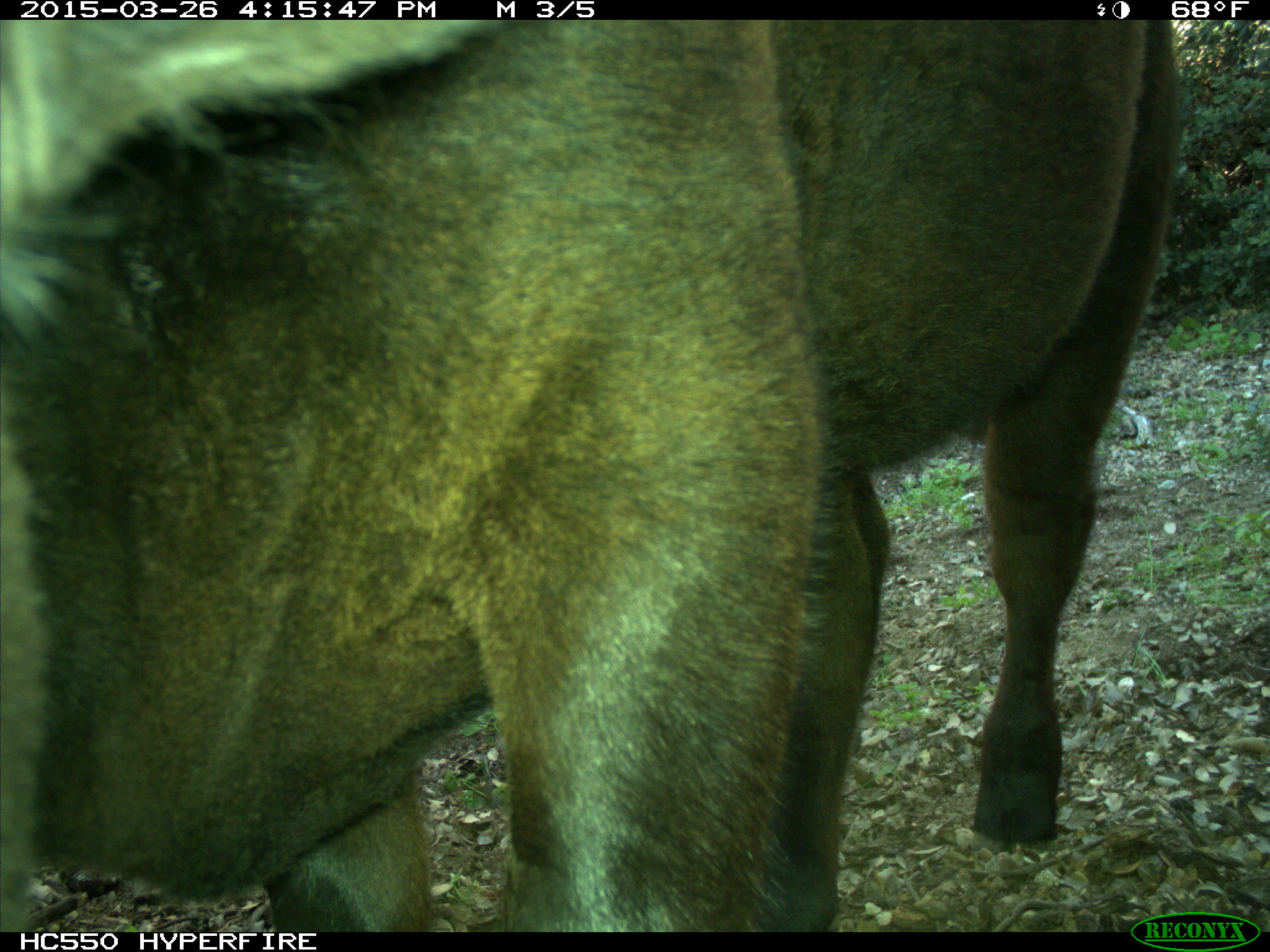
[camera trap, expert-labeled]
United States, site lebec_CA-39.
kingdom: Animalia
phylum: Chordata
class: Mammalia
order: Artiodactyla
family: Bovidae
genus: Bos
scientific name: Bos taurus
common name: domestic cow